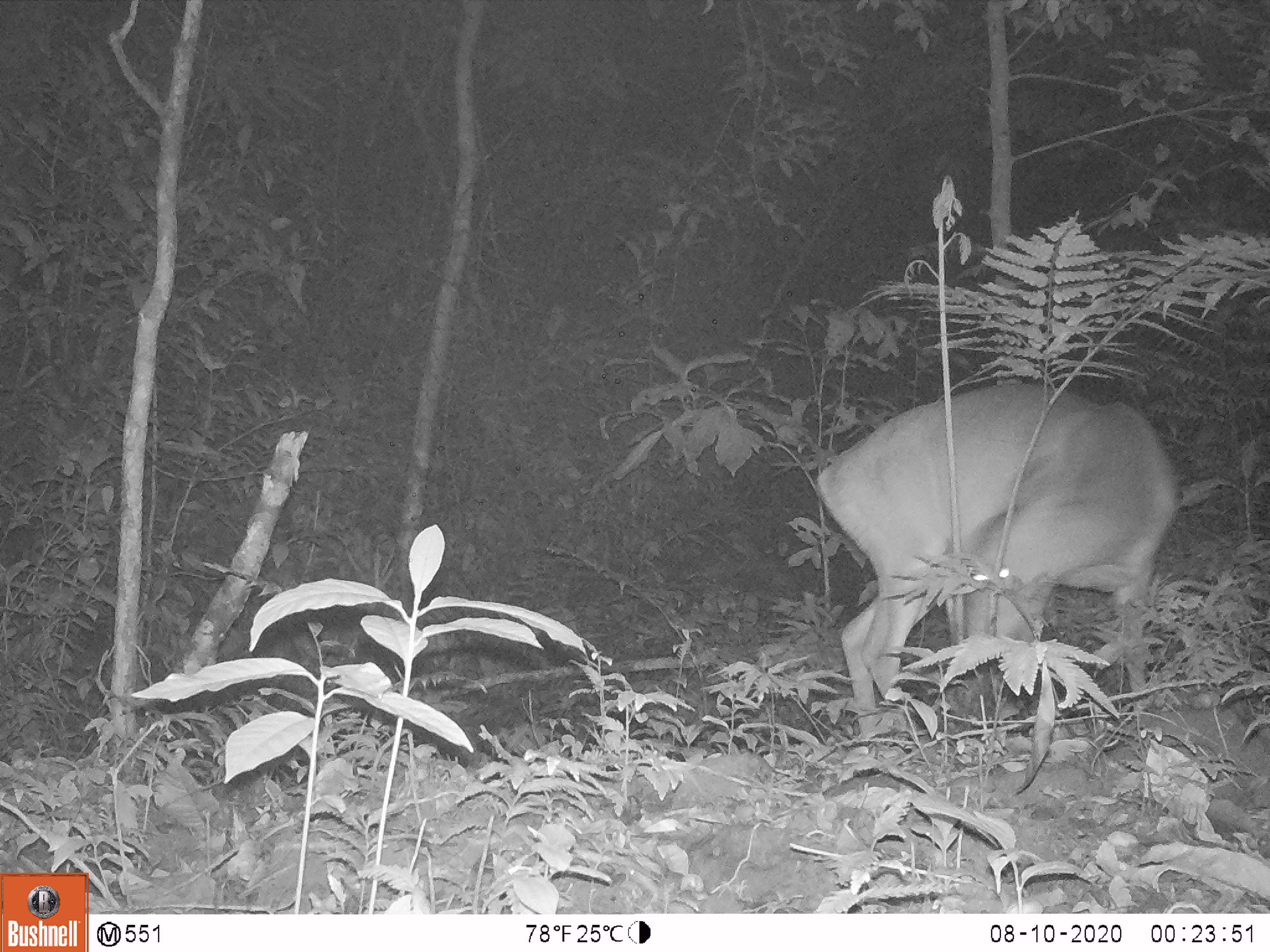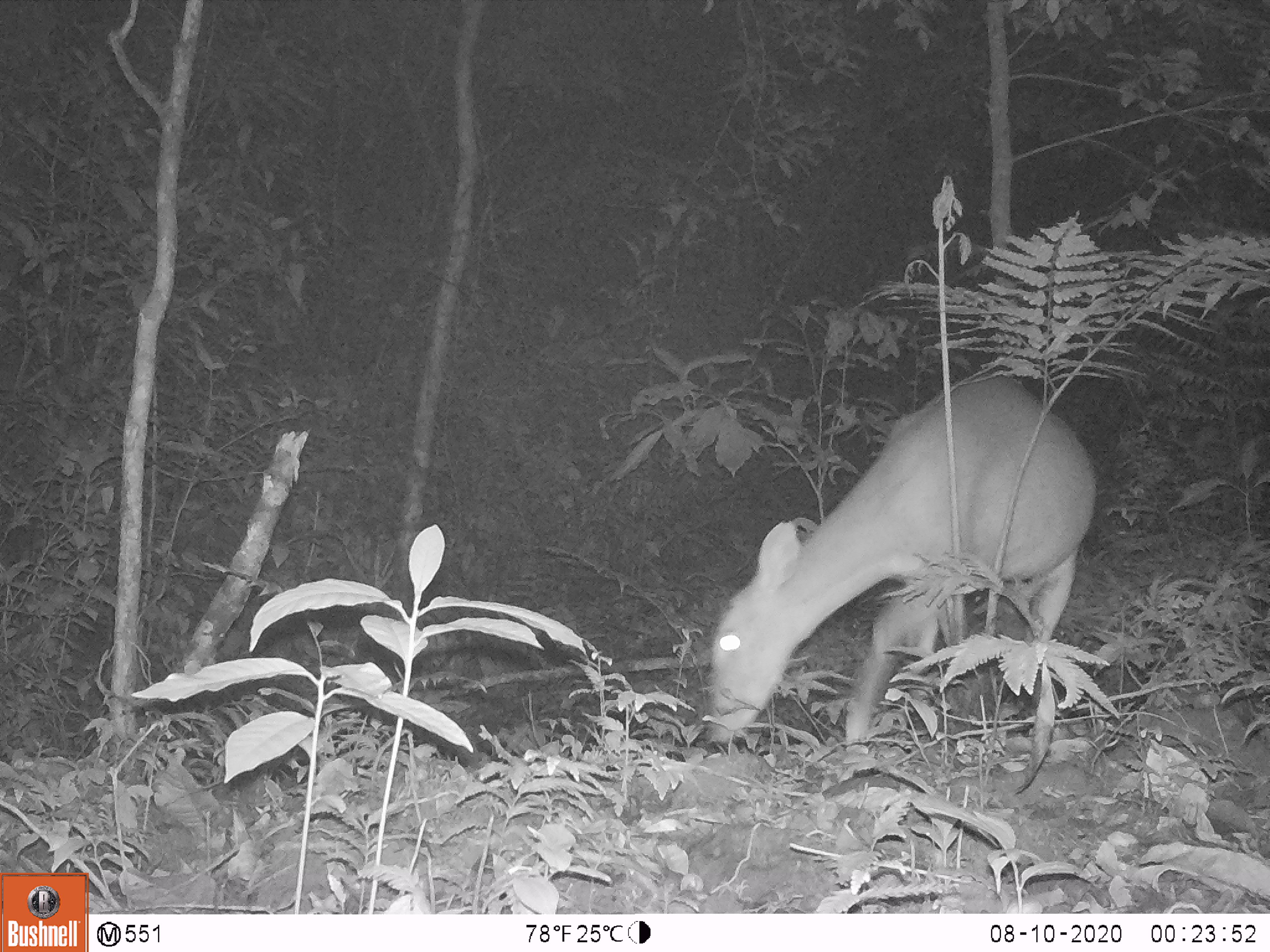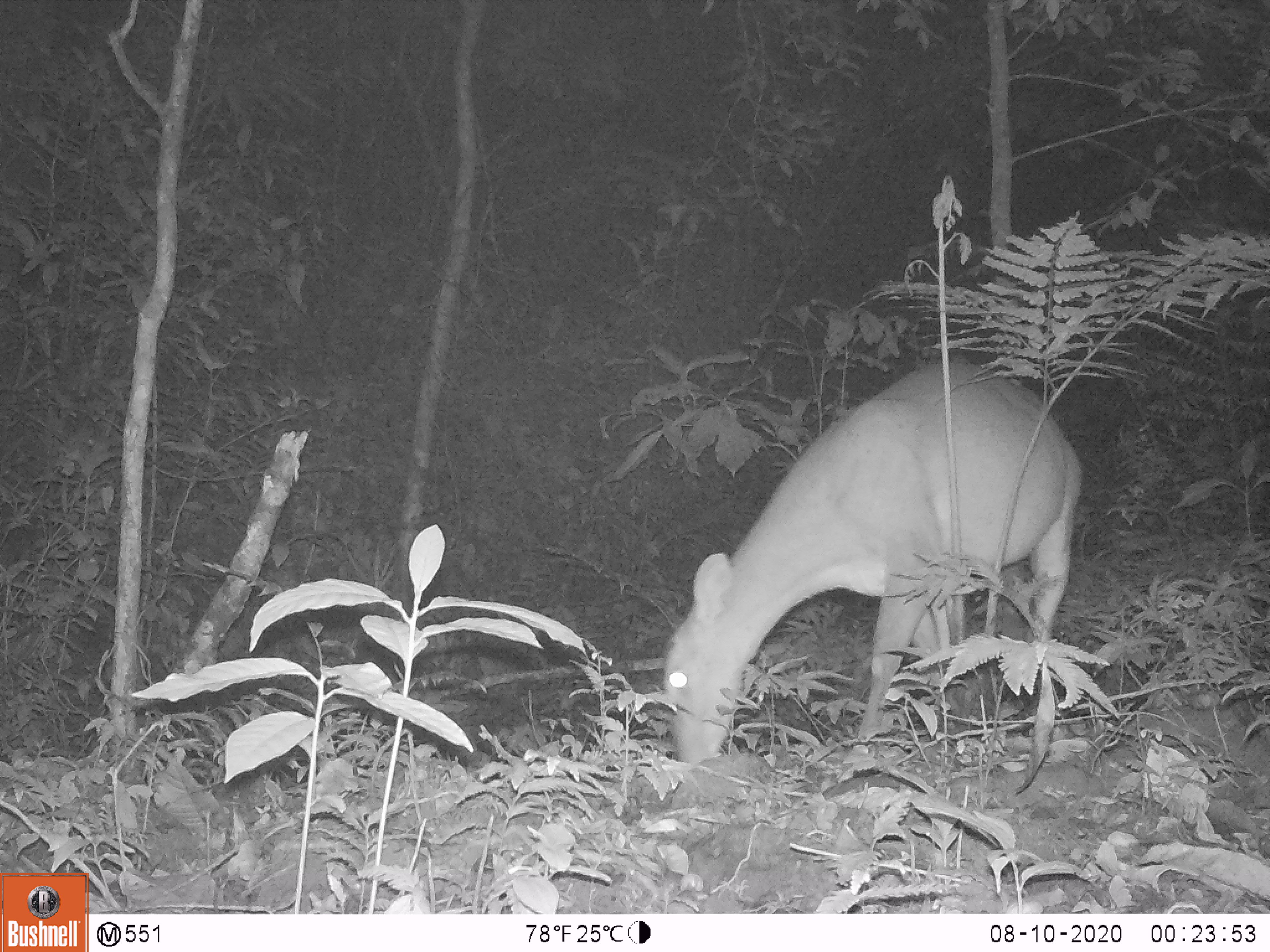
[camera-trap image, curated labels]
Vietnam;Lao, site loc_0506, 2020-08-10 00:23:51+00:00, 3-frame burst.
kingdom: Animalia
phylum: Chordata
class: Mammalia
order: Artiodactyla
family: Cervidae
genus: Muntiacus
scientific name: Muntiacus vuquangensis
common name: large-antlered muntjac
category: large antlered muntjac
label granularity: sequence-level